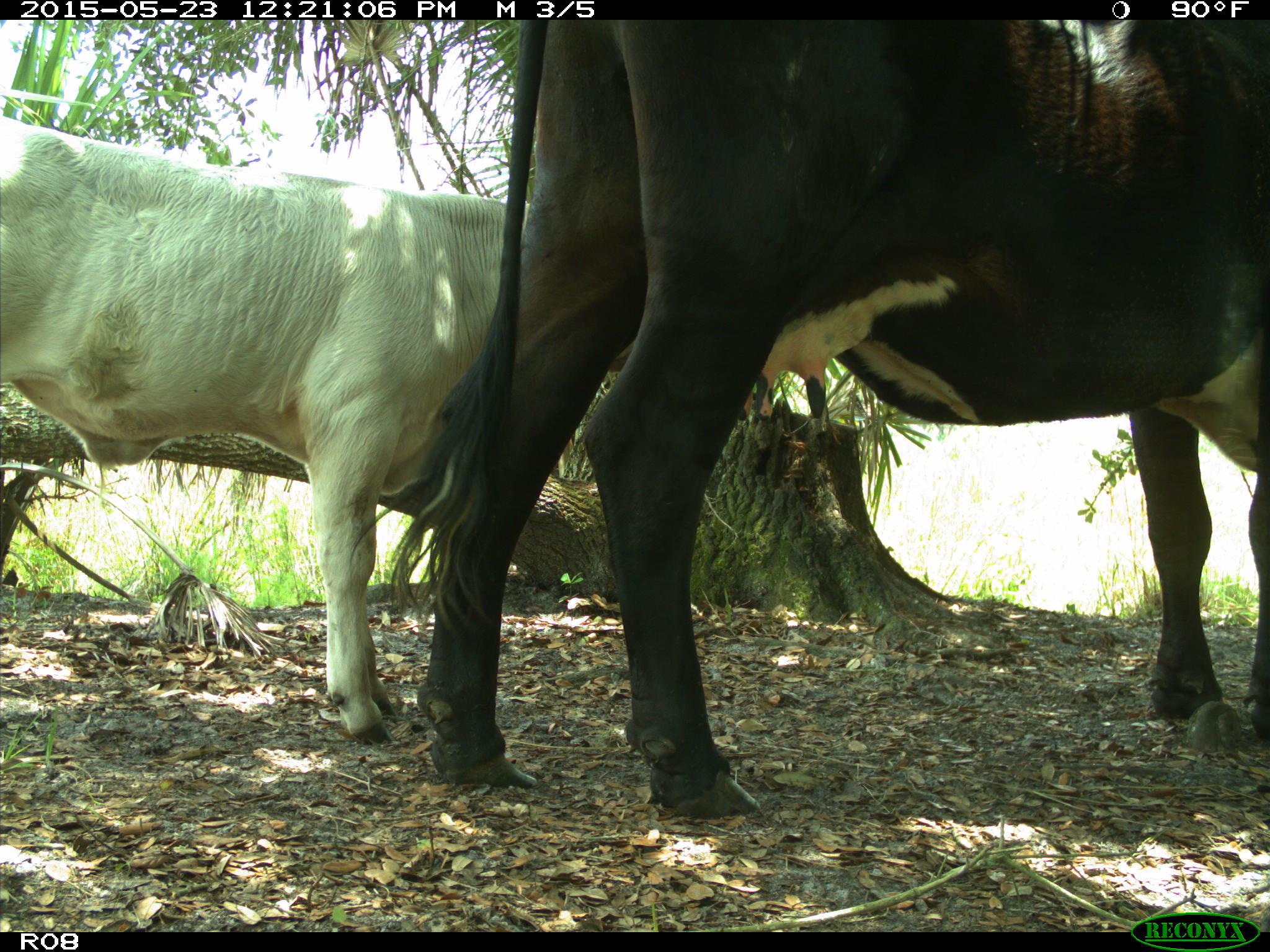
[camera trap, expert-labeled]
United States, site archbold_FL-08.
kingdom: Animalia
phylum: Chordata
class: Mammalia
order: Artiodactyla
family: Bovidae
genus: Bos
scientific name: Bos taurus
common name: domestic cow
Bos taurus (domestic cow).